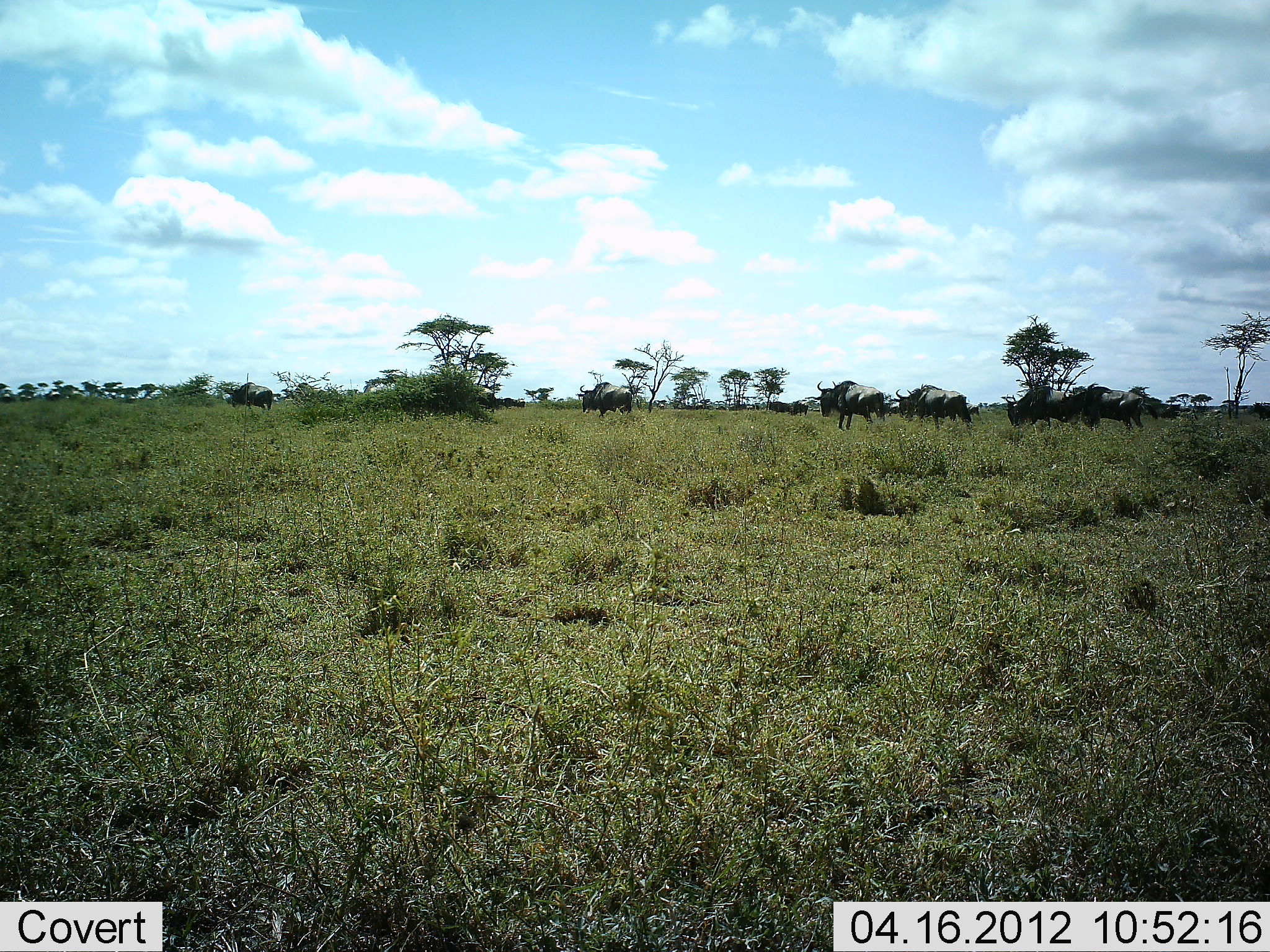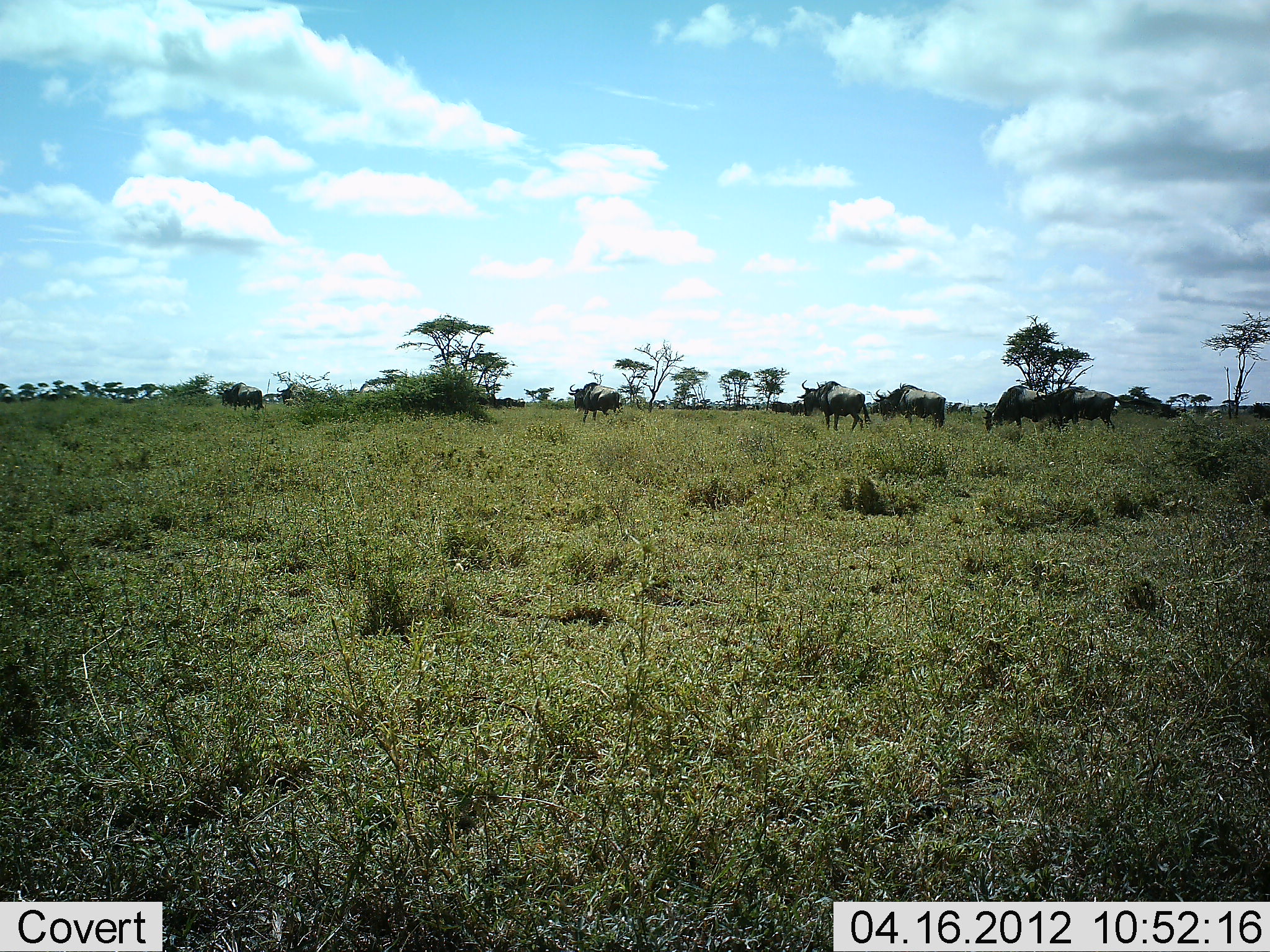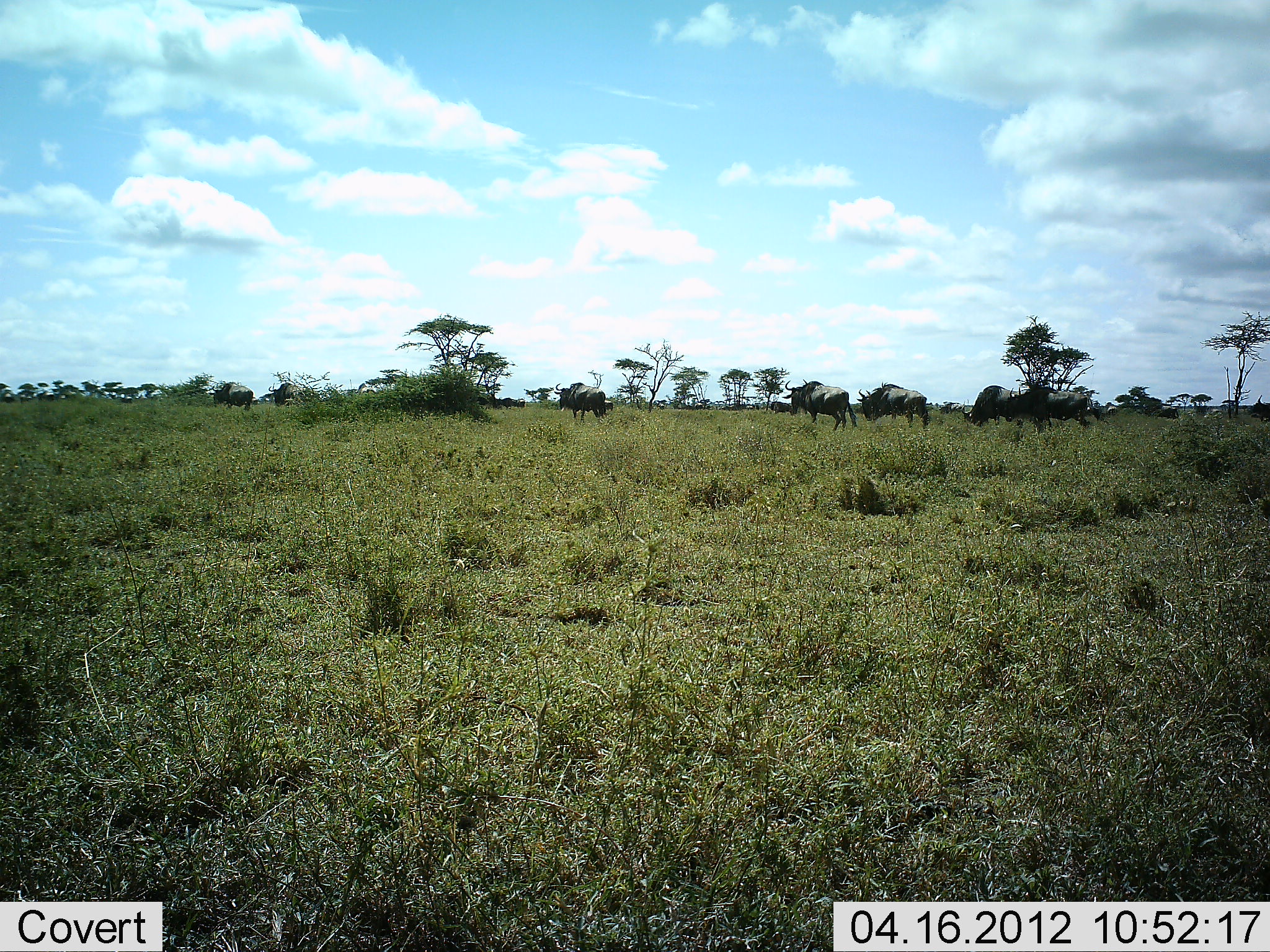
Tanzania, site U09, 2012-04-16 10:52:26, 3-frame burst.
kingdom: Animalia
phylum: Chordata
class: Mammalia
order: Artiodactyla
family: Bovidae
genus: Connochaetes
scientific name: Connochaetes taurinus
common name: blue wildebeest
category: wildebeest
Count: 8.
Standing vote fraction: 7%.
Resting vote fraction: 0%.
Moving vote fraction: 93%.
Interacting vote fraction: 0%.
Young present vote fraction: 0%.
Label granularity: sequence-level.